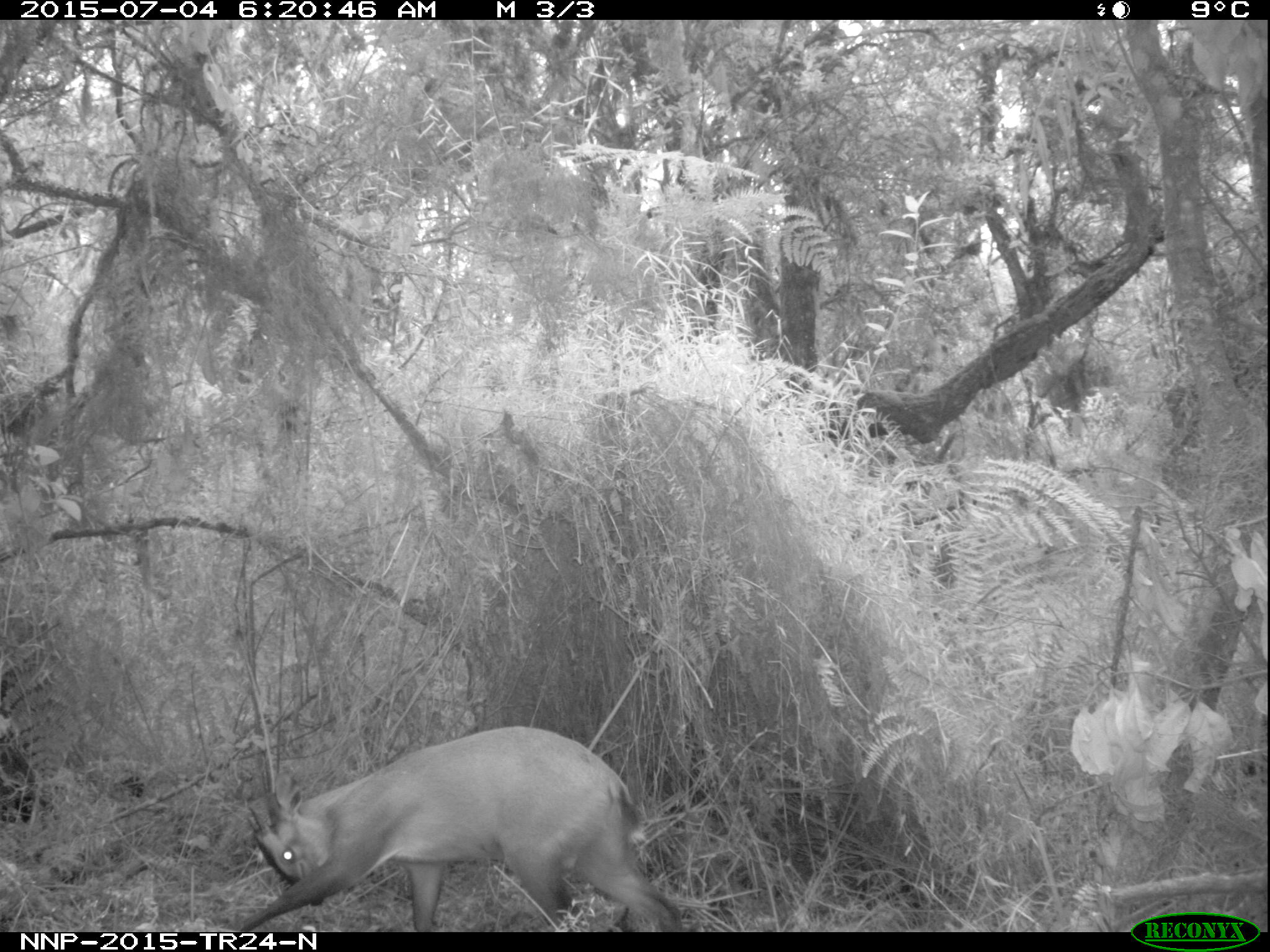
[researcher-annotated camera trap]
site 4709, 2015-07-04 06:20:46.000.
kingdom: Animalia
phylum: Chordata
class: Mammalia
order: Artiodactyla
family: Bovidae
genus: Cephalophus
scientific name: Cephalophus nigrifrons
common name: black-fronted duiker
Cephalophus nigrifrons (black-fronted duiker), count 1.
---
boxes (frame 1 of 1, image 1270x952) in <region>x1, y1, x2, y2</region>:
cephalophus nigrifrons: <region>234, 724, 684, 931</region>